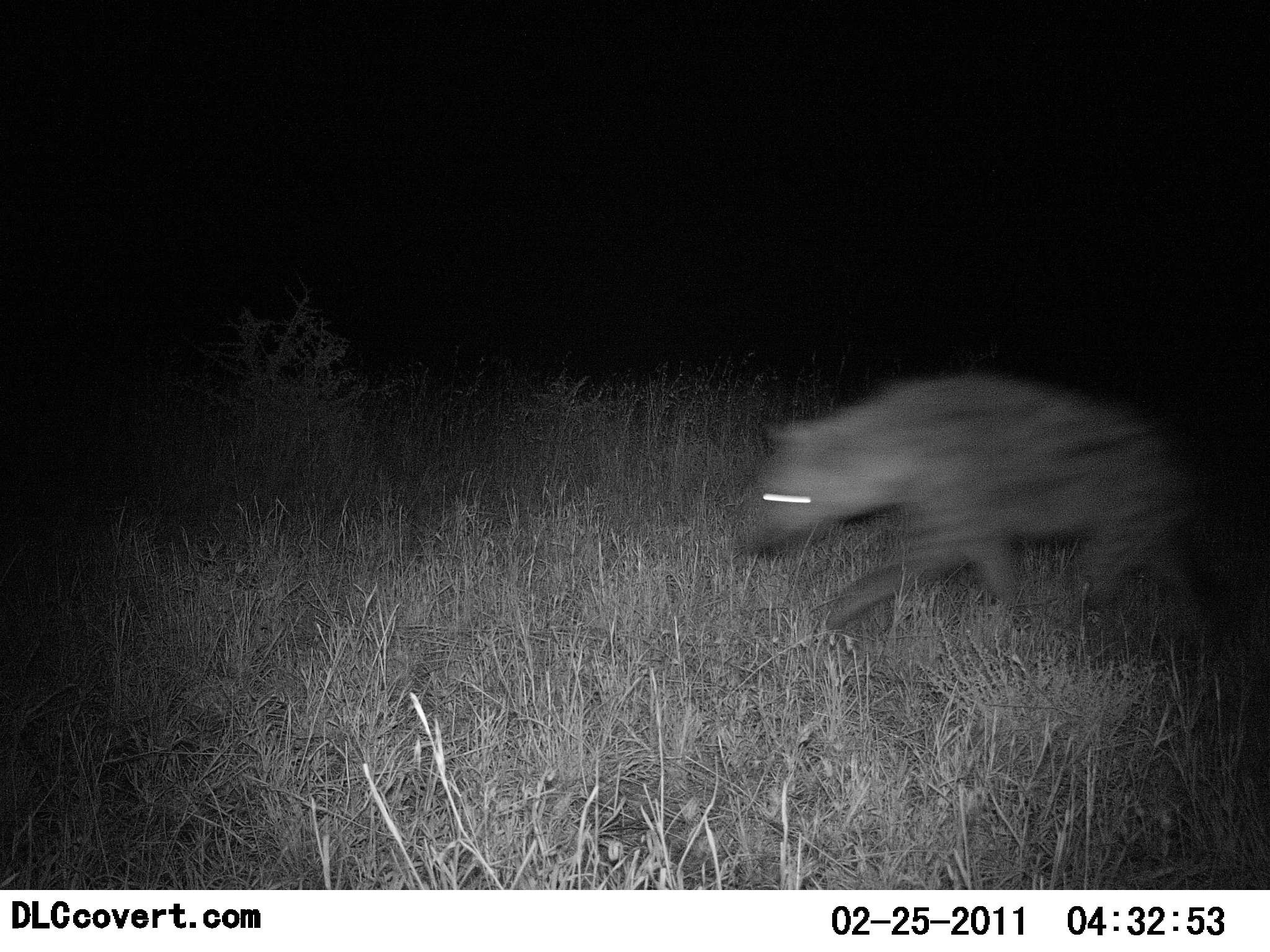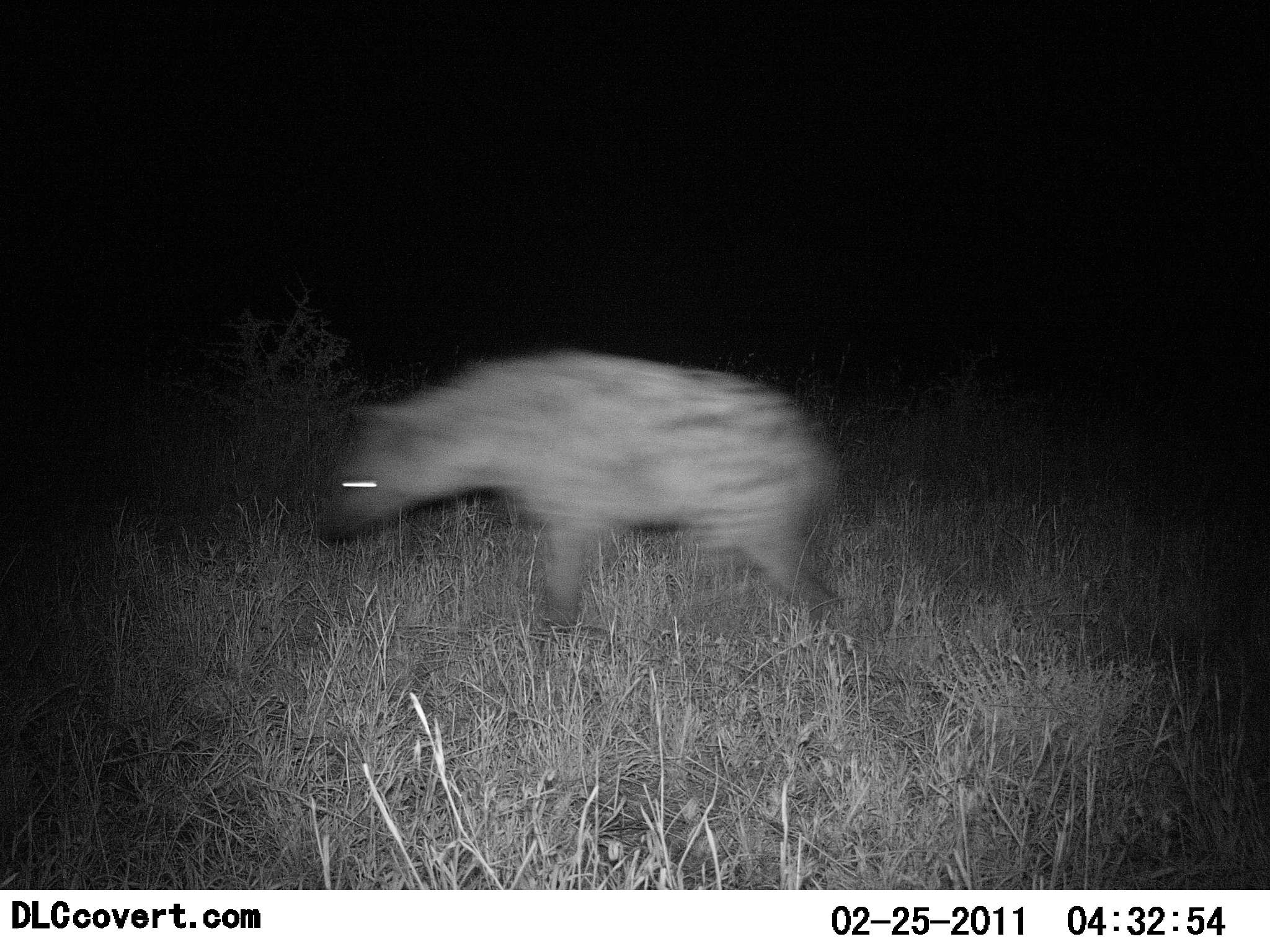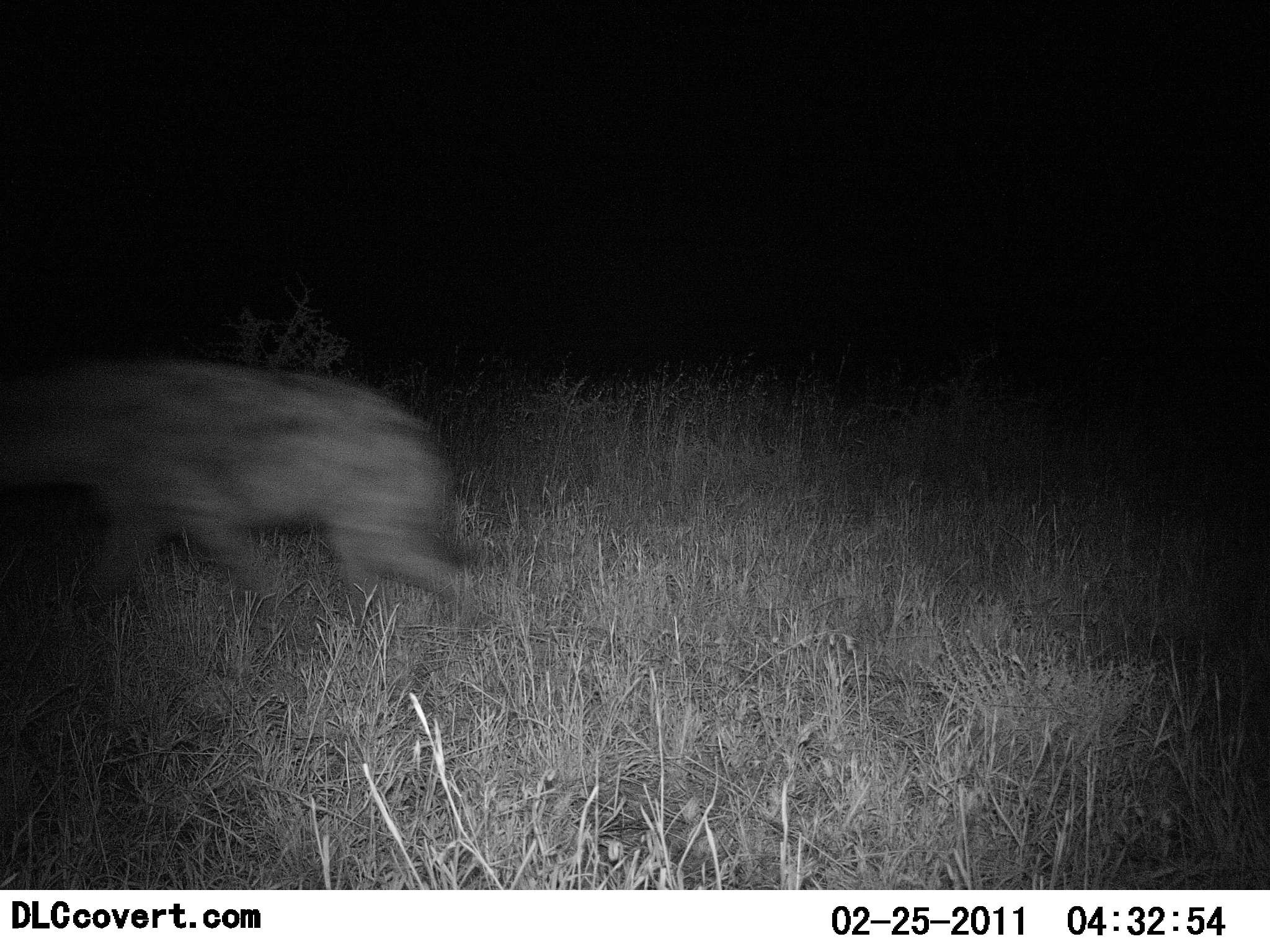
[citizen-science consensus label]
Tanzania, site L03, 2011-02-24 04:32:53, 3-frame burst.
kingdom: Animalia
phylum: Chordata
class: Mammalia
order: Carnivora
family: Hyaenidae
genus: Crocuta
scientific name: Crocuta crocuta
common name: spotted hyena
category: hyenaspotted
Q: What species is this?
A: Hyenaspotted (spotted hyena) (Crocuta crocuta).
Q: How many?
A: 1.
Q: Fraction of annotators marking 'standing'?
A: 0%.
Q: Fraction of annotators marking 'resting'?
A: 0%.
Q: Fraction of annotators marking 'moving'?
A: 100%.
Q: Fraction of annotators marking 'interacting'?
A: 0%.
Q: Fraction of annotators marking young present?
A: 0%.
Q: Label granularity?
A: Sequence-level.